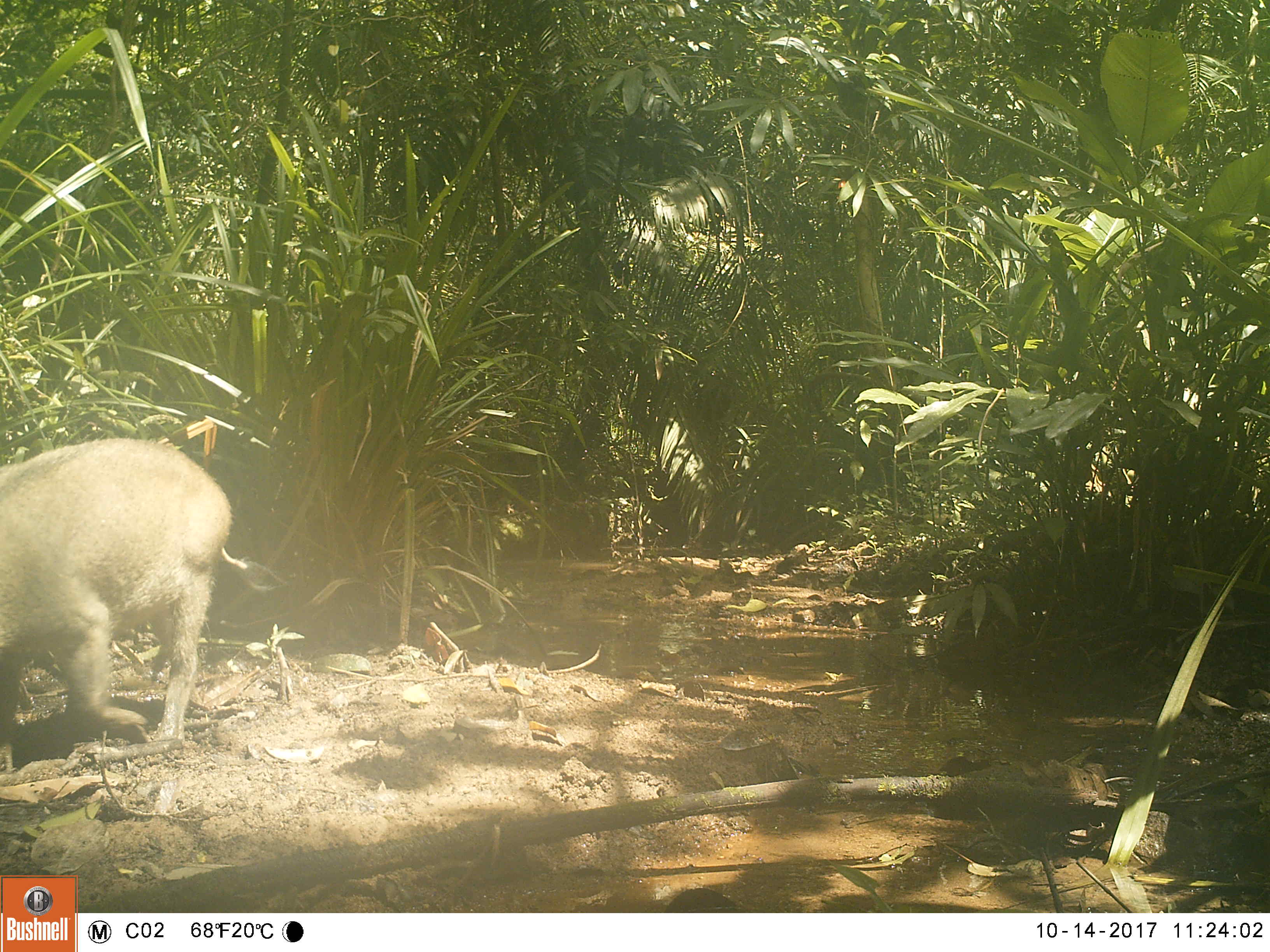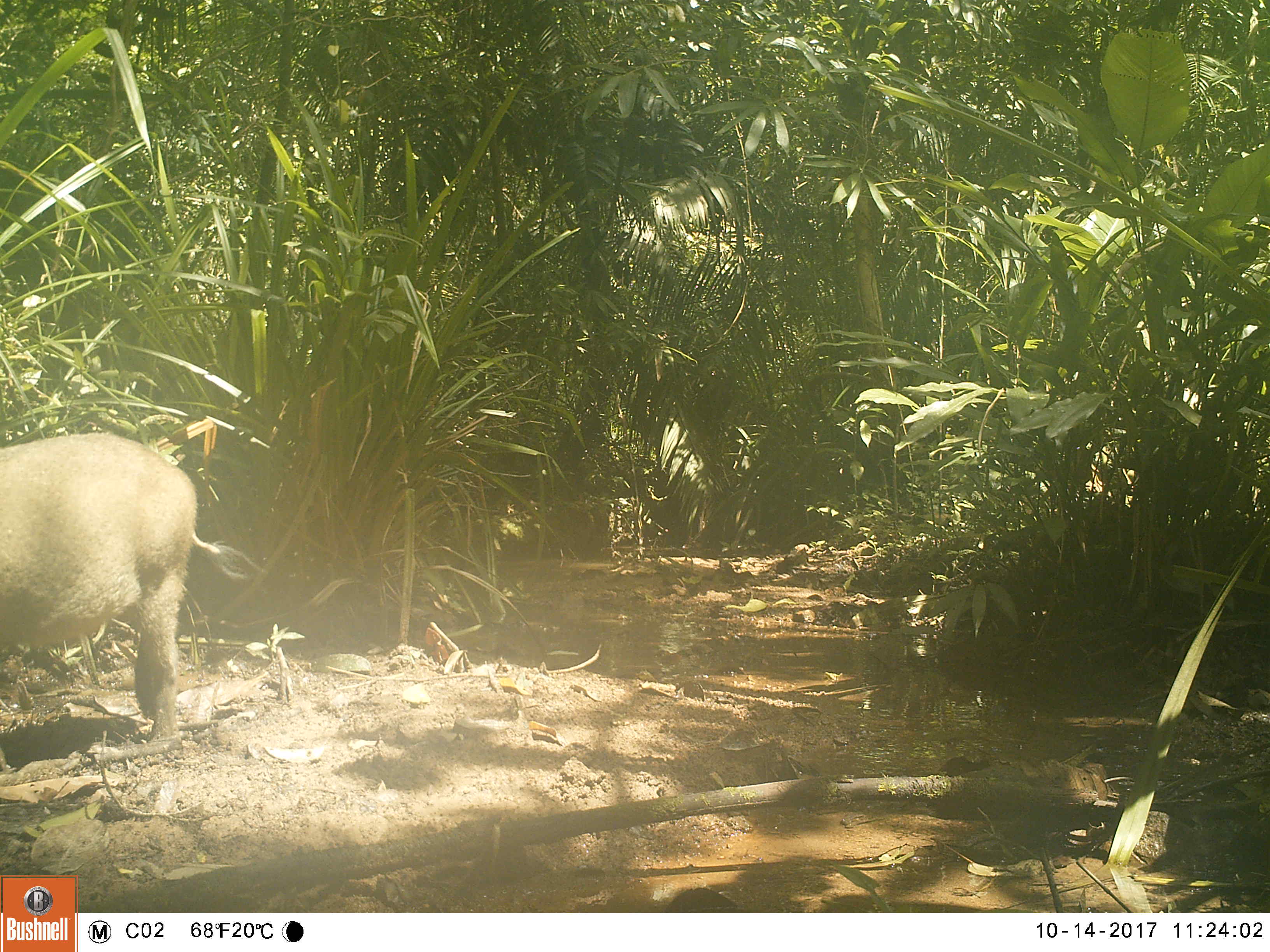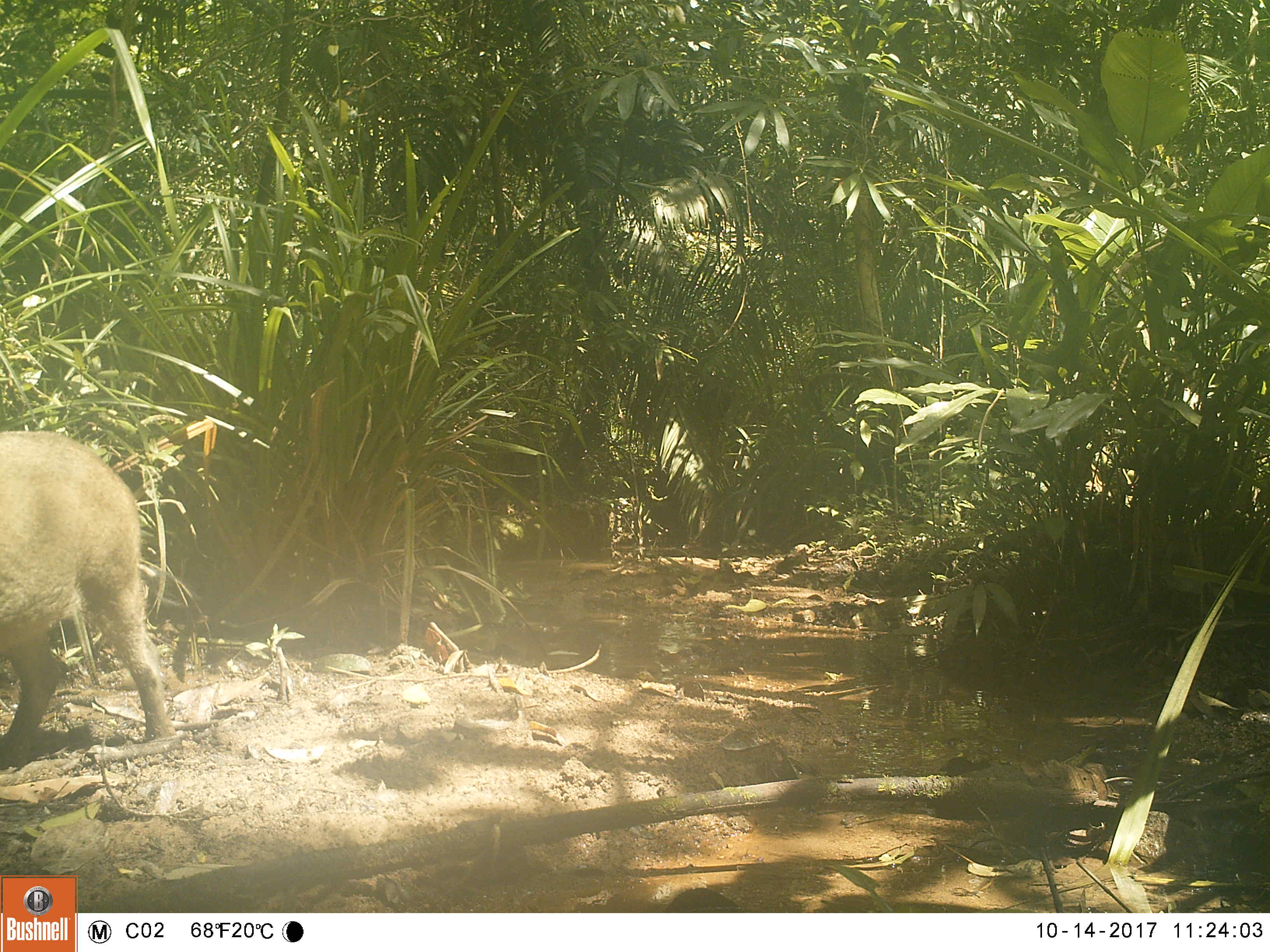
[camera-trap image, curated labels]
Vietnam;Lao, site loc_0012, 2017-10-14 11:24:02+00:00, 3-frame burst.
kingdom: Animalia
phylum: Chordata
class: Mammalia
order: Artiodactyla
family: Suidae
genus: Sus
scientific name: Sus scrofa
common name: eurasian wild pig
Eurasian wild pig (Sus scrofa). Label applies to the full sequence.